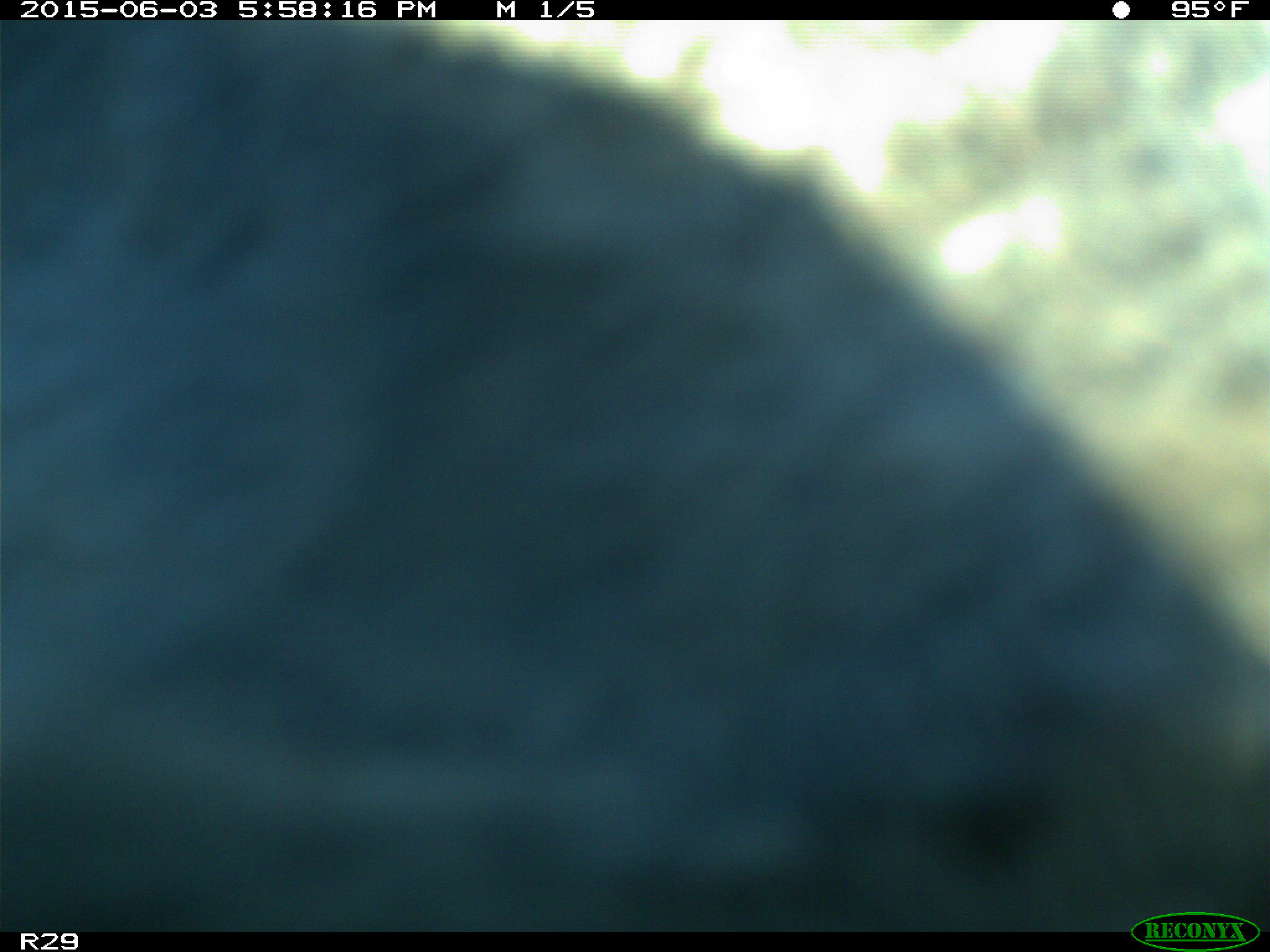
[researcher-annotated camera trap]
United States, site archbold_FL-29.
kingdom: Animalia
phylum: Chordata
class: Mammalia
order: Artiodactyla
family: Bovidae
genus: Bos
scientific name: Bos taurus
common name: domestic cow